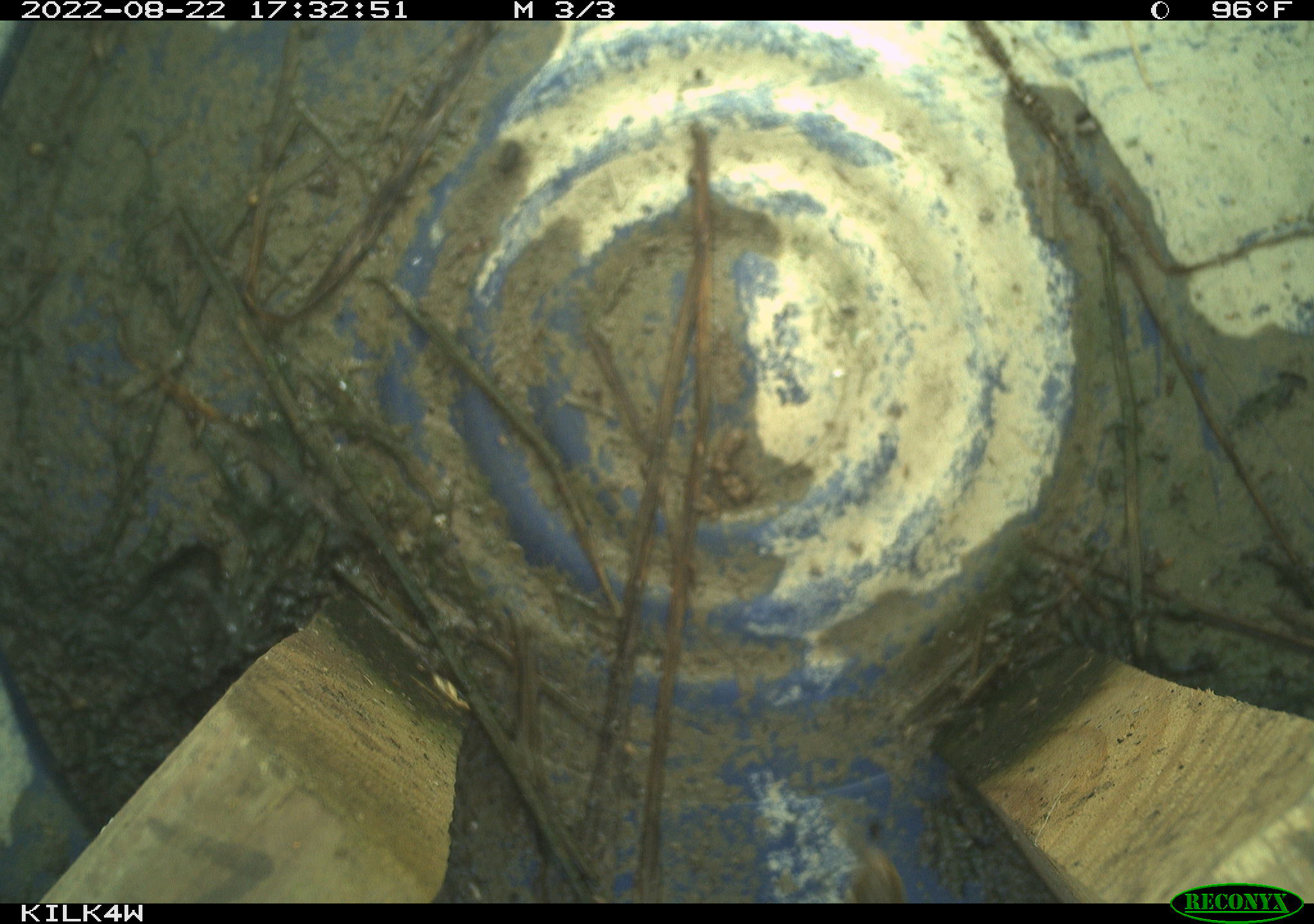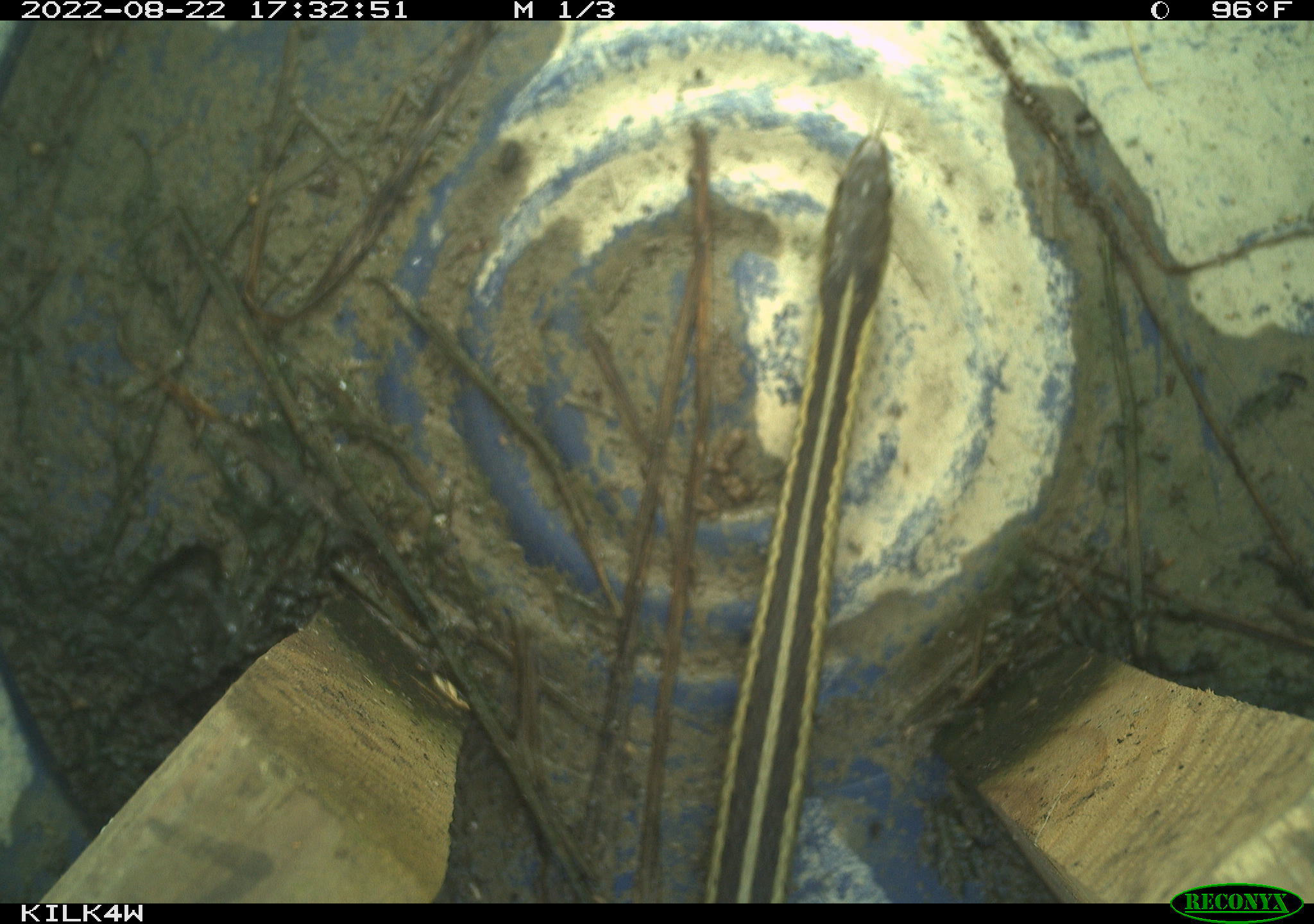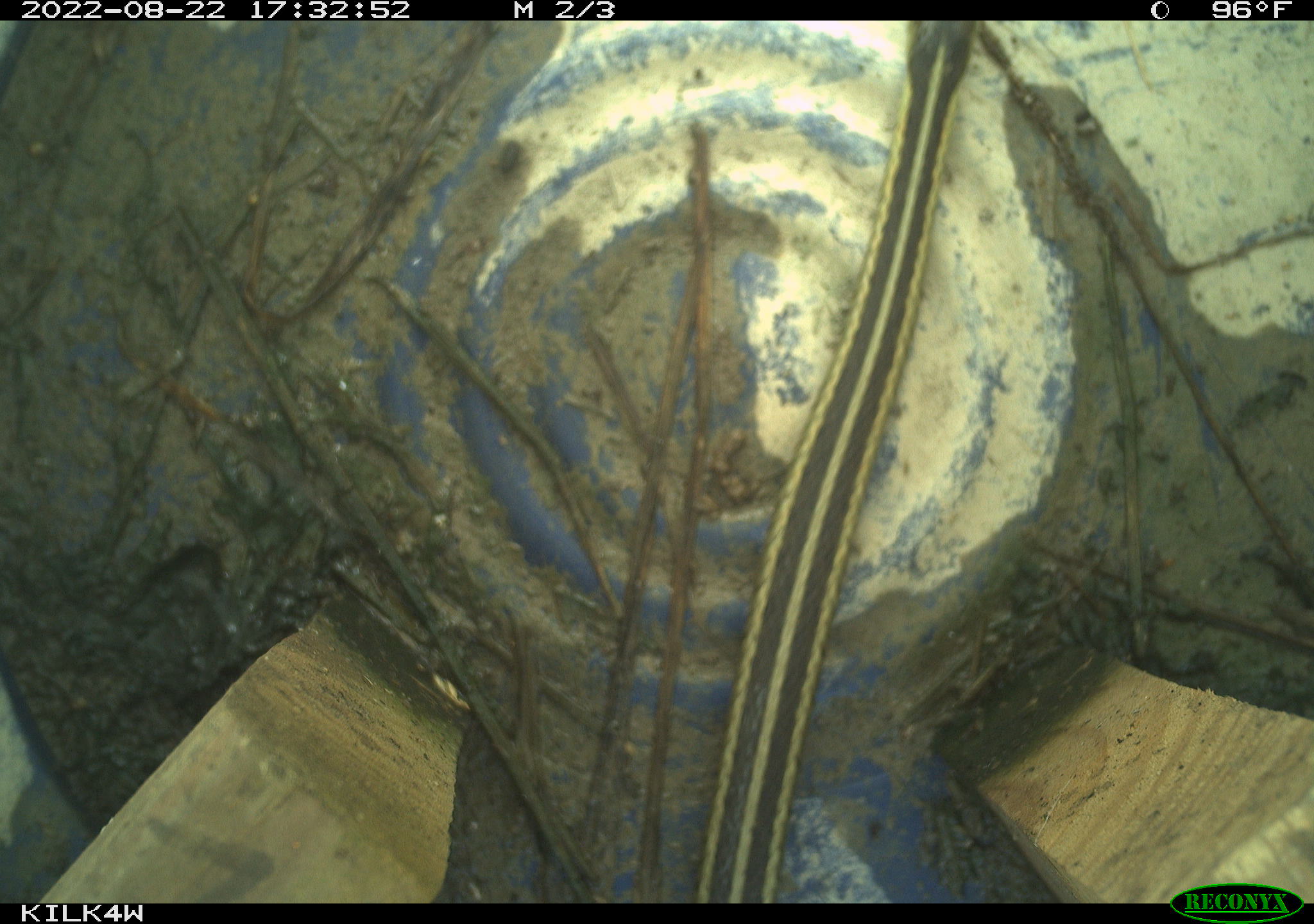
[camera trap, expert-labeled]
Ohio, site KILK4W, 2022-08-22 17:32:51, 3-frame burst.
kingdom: Animalia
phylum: Chordata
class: Reptilia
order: Squamata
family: Colubridae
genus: Thamnophis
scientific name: Thamnophis sirtalis sirtalis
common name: eastern gartersnake